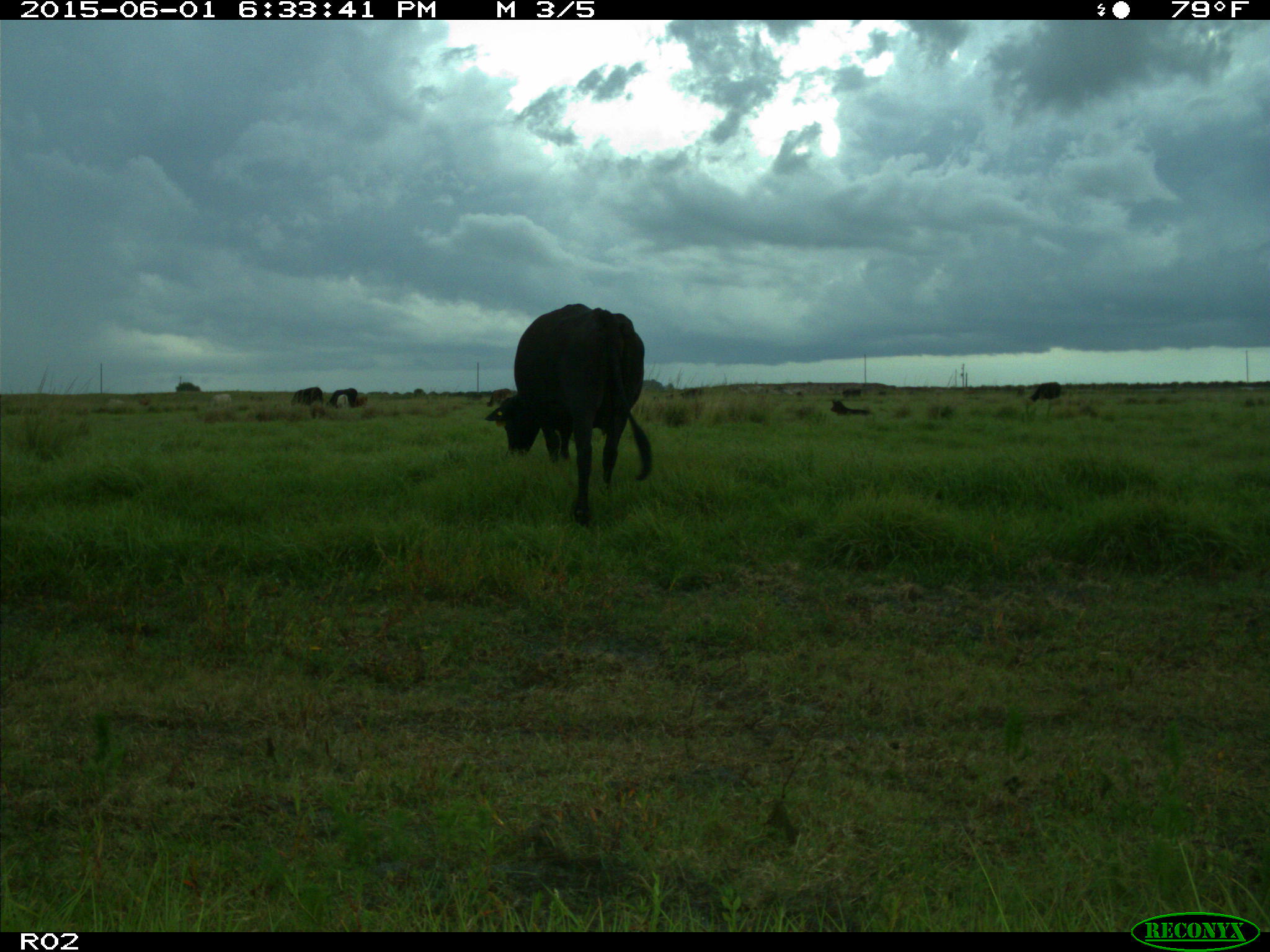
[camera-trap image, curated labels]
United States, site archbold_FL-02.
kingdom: Animalia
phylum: Chordata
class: Mammalia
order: Artiodactyla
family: Bovidae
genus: Bos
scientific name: Bos taurus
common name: domestic cow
Bos taurus (domestic cow).